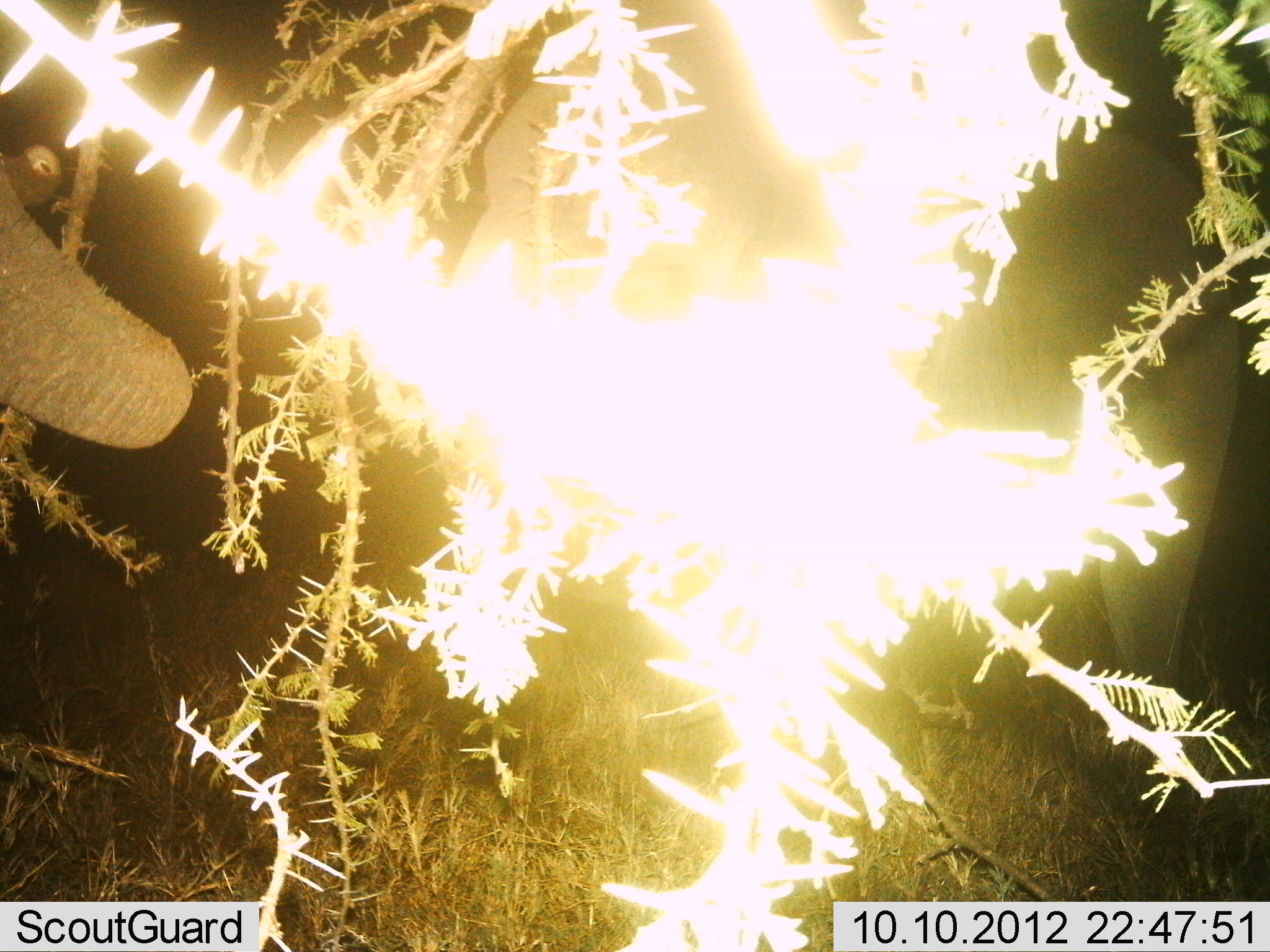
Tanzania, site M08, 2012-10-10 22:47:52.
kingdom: Animalia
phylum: Chordata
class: Mammalia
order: Proboscidea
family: Elephantidae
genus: Loxodonta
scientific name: Loxodonta africana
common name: african bush elephant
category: elephant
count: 1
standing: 40%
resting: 0%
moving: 0%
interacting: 10%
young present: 0%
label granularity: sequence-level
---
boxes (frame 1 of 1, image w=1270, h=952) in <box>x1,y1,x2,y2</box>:
animal: <box>450,36,1248,725</box>; <box>0,138,196,453</box>